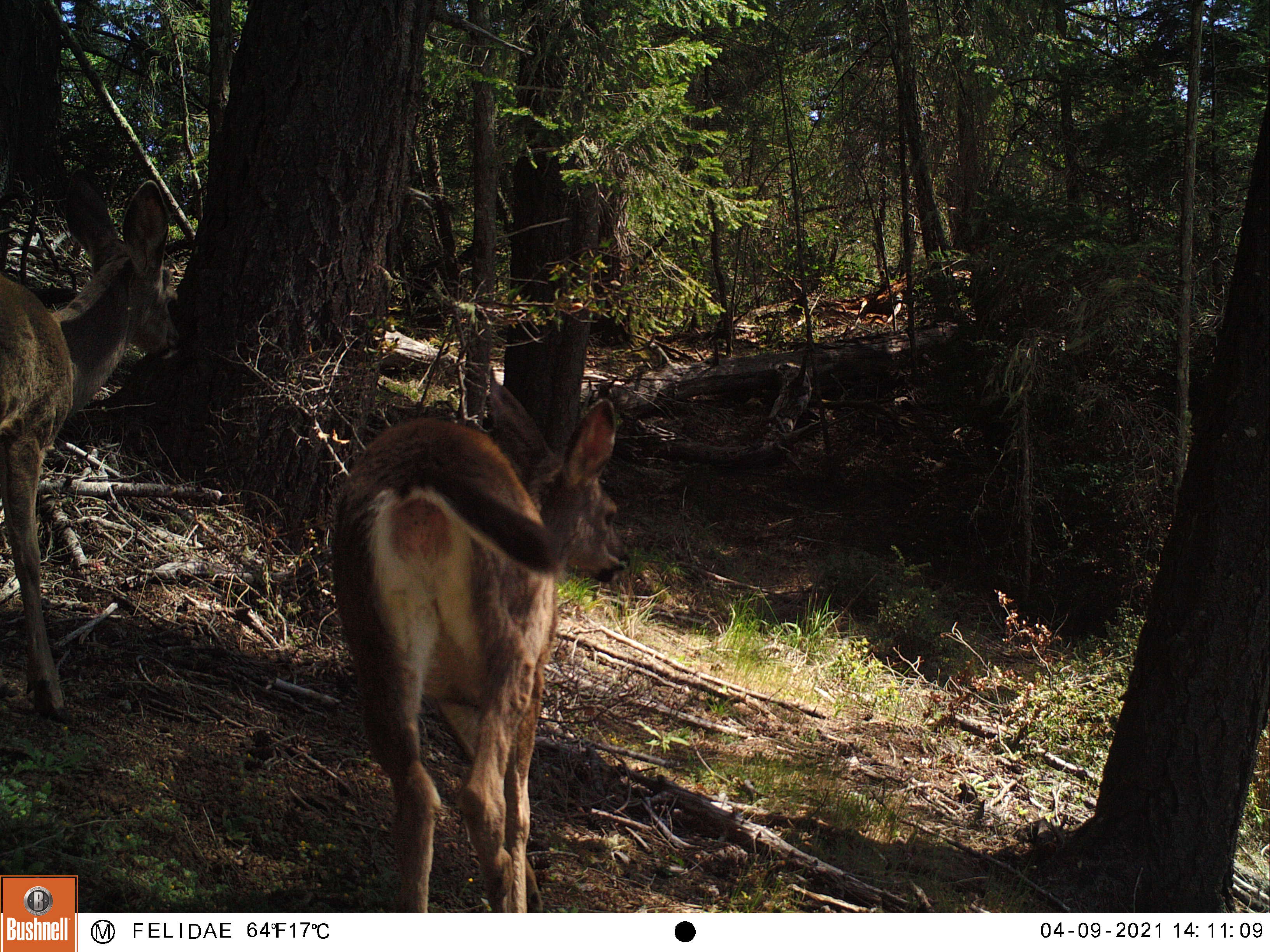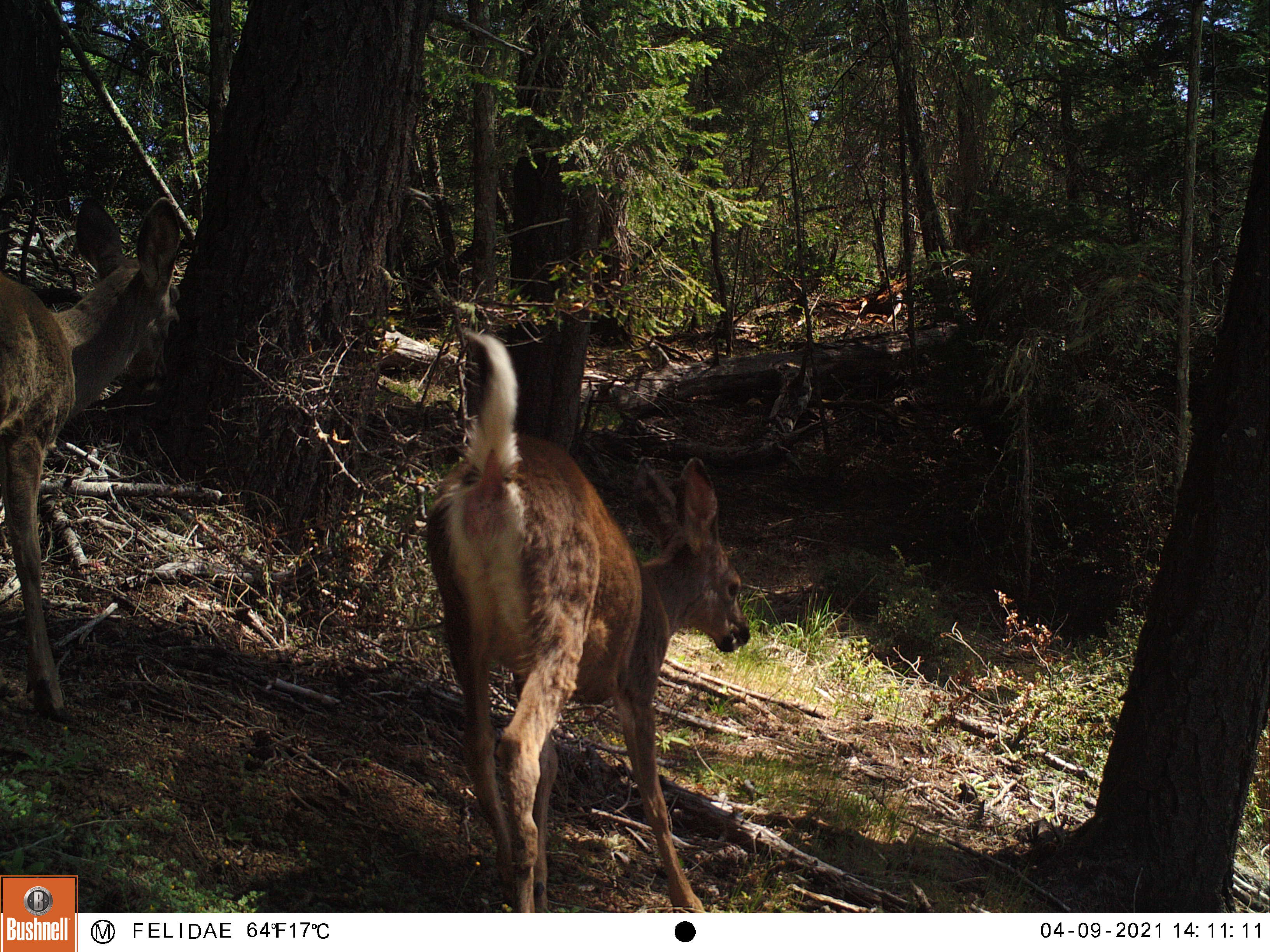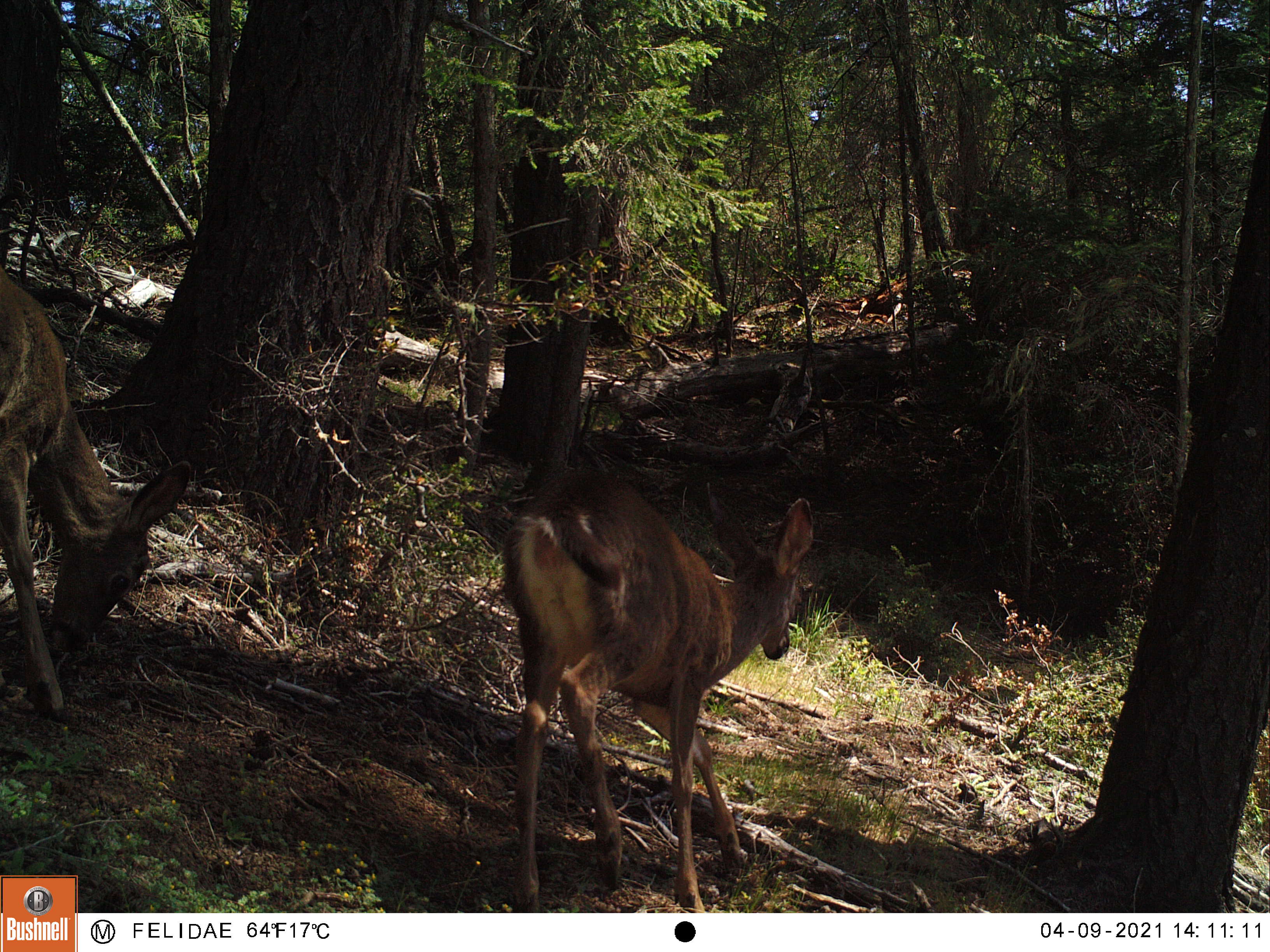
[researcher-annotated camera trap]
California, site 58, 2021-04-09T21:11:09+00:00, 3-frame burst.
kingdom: Animalia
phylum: Chordata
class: Mammalia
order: Artiodactyla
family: Cervidae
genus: Odocoileus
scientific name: Odocoileus hemionus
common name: mule deer